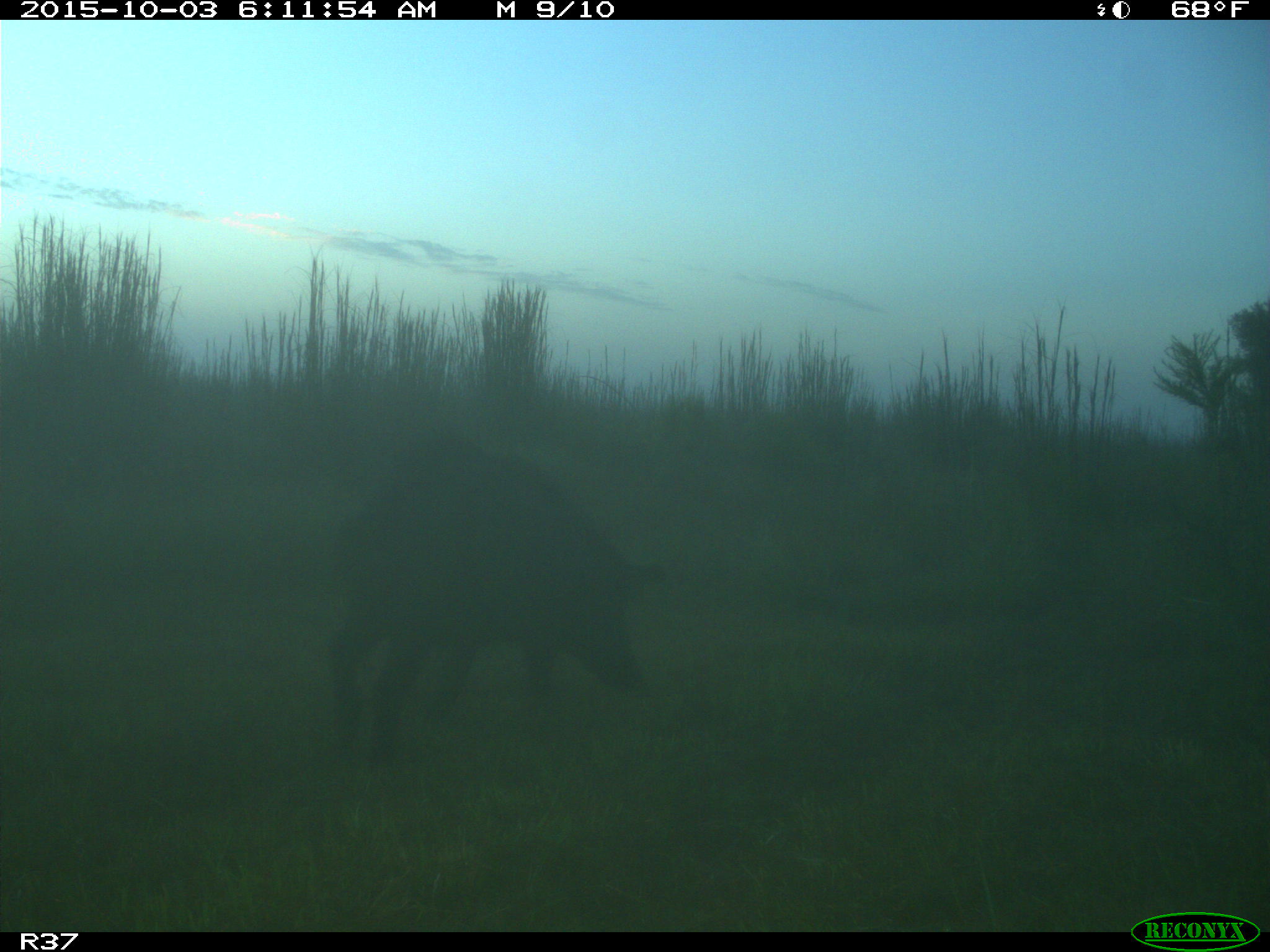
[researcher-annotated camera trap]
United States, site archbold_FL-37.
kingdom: Animalia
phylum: Chordata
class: Mammalia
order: Artiodactyla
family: Suidae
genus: Sus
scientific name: Sus scrofa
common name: wild boar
Sus scrofa (wild boar).